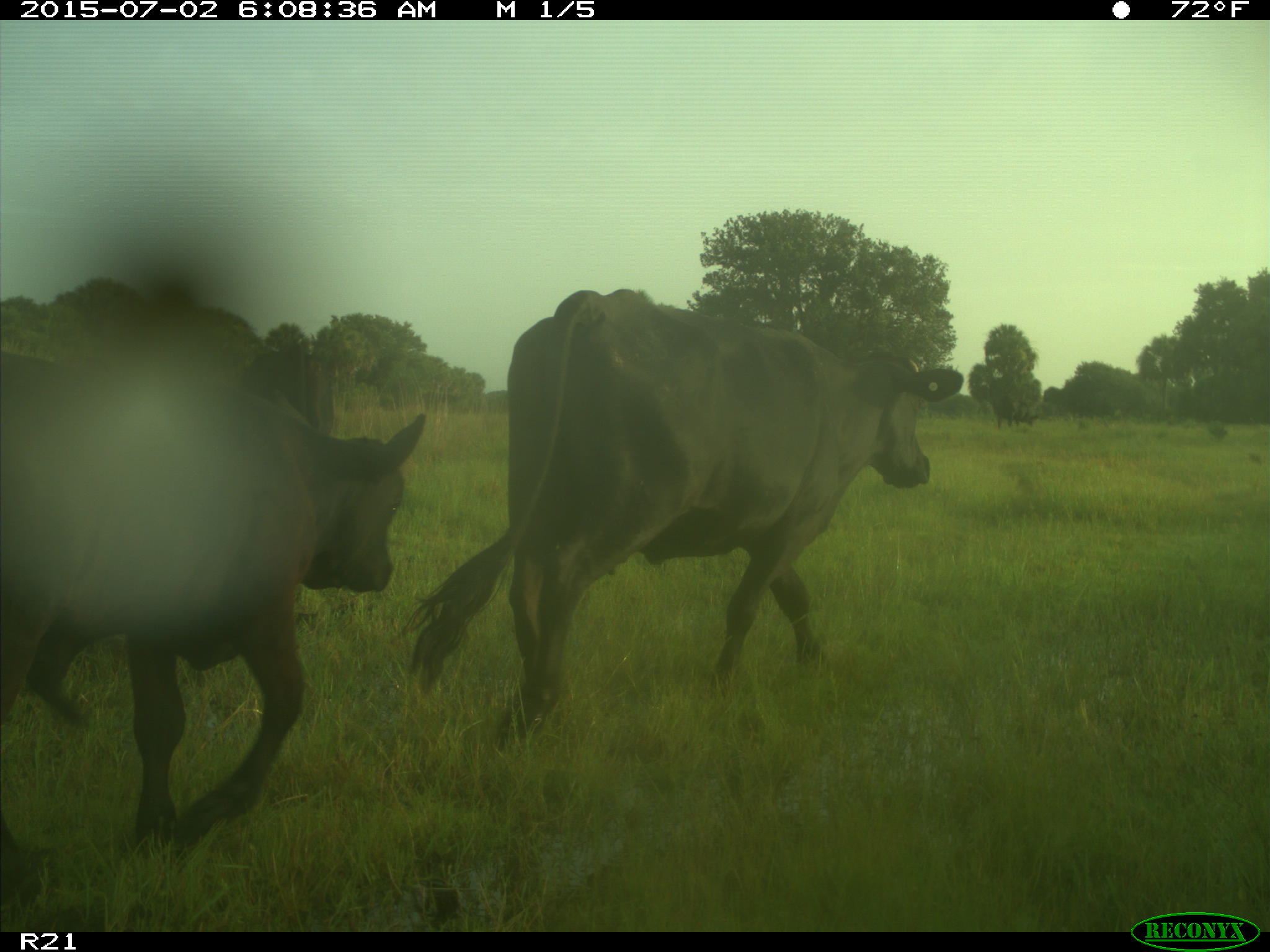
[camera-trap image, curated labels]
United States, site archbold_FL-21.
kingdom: Animalia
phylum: Chordata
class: Mammalia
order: Artiodactyla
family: Bovidae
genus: Bos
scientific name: Bos taurus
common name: domestic cow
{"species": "Bos taurus (domestic cow)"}